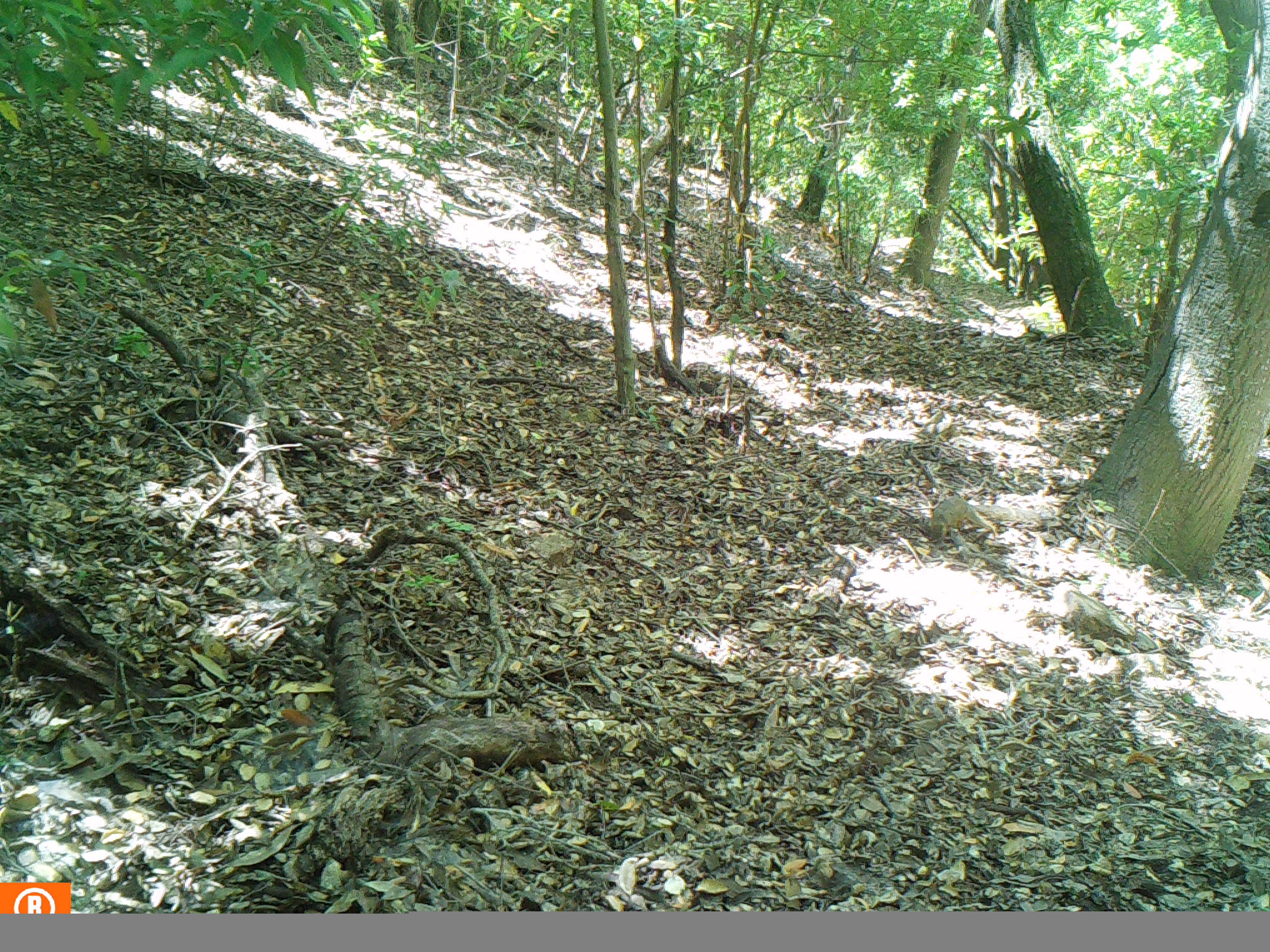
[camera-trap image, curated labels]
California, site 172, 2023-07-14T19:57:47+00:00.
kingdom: Animalia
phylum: Chordata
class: Mammalia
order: Rodentia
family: Sciuridae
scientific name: Sciuridae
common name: squirrel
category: unknown squirrel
Unknown squirrel (squirrel) (Sciuridae).